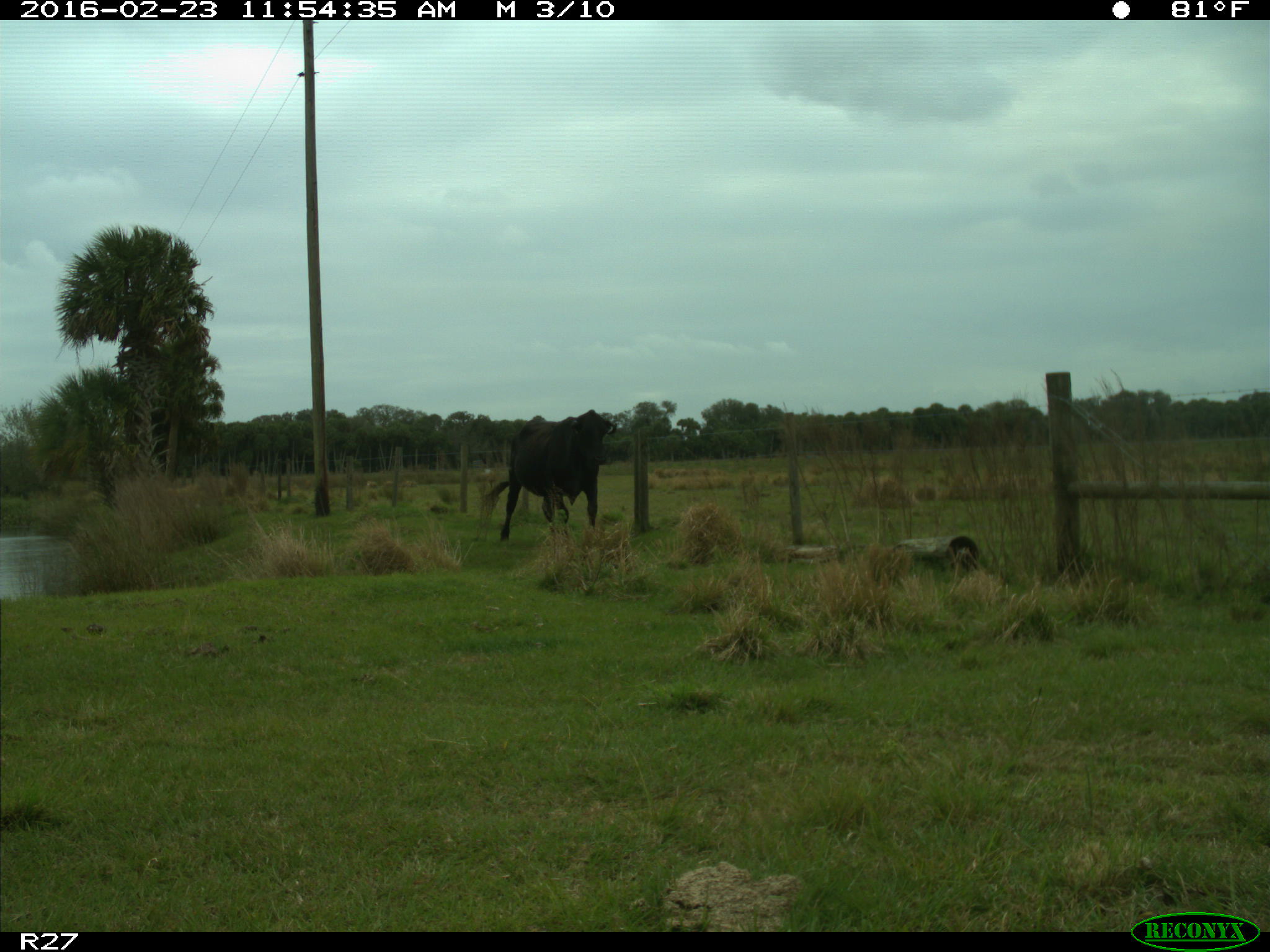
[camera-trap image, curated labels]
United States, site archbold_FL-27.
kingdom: Animalia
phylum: Chordata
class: Mammalia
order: Artiodactyla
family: Bovidae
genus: Bos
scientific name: Bos taurus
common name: domestic cow